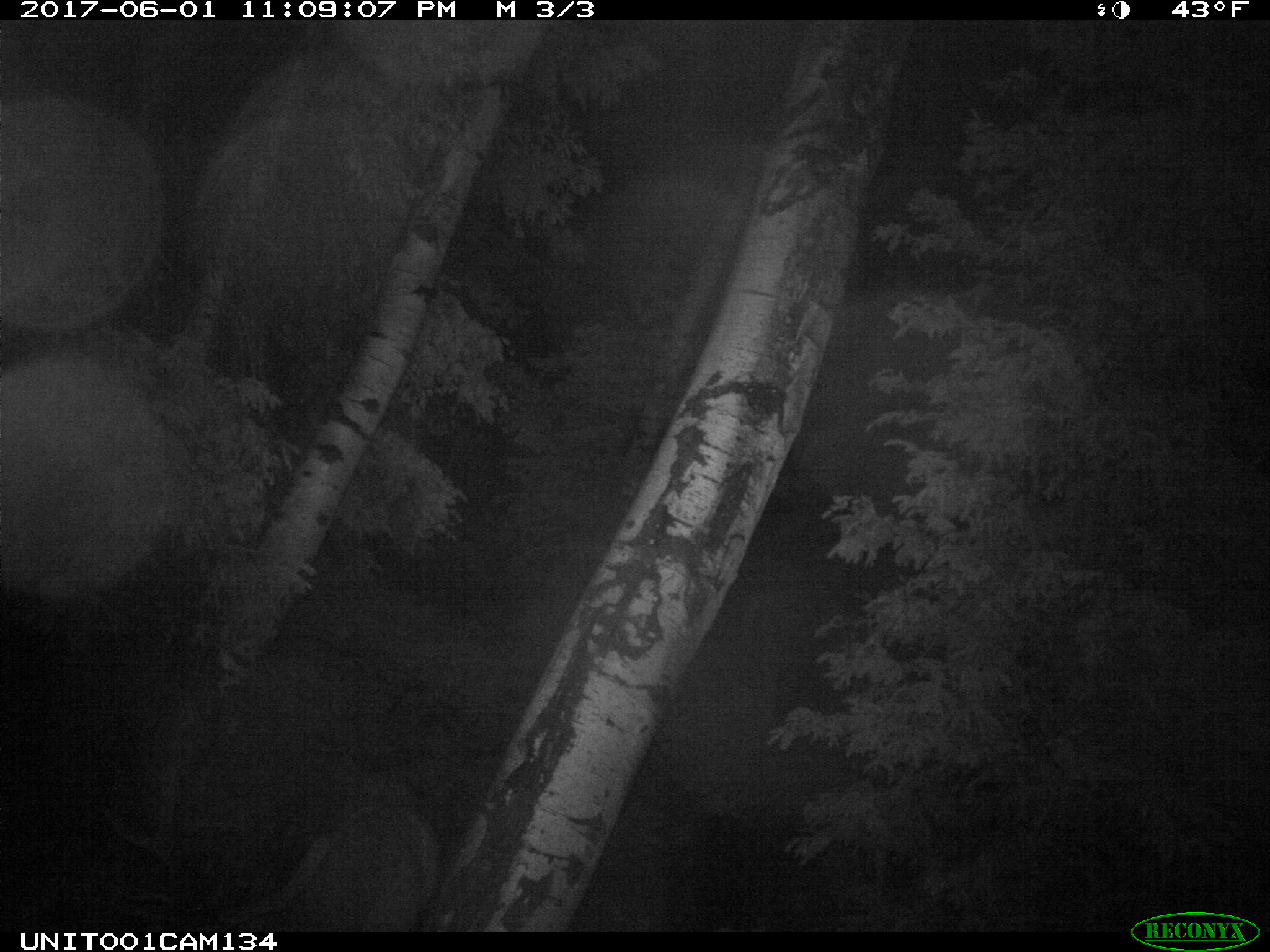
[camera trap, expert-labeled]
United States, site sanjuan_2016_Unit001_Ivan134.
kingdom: Animalia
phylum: Chordata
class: Mammalia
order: Artiodactyla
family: Cervidae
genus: Cervus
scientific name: Cervus elaphus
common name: red deer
Cervus elaphus (red deer).